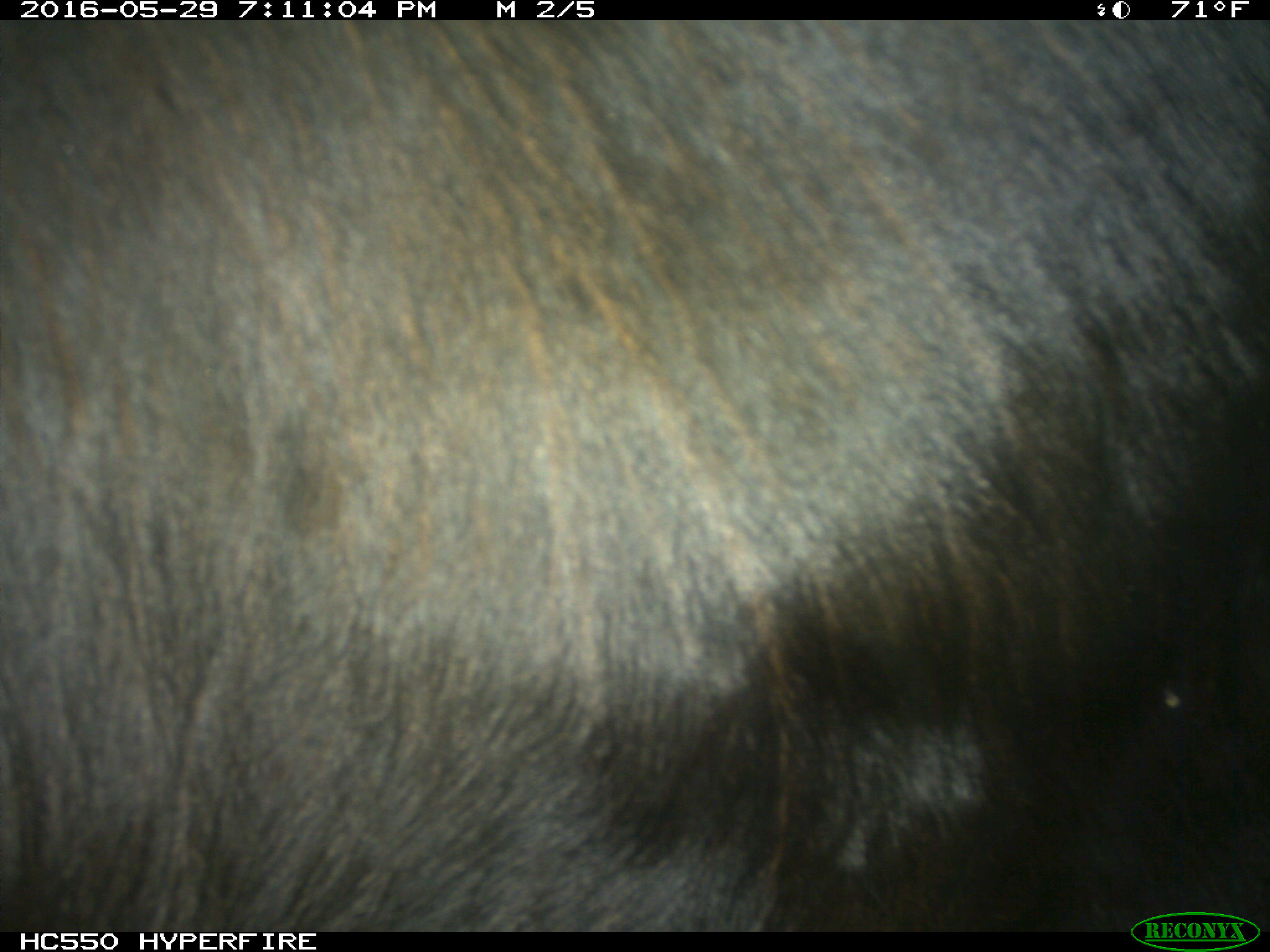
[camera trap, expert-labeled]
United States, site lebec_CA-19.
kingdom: Animalia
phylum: Chordata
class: Mammalia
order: Artiodactyla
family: Bovidae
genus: Bos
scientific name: Bos taurus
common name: domestic cow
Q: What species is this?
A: Bos taurus (domestic cow).